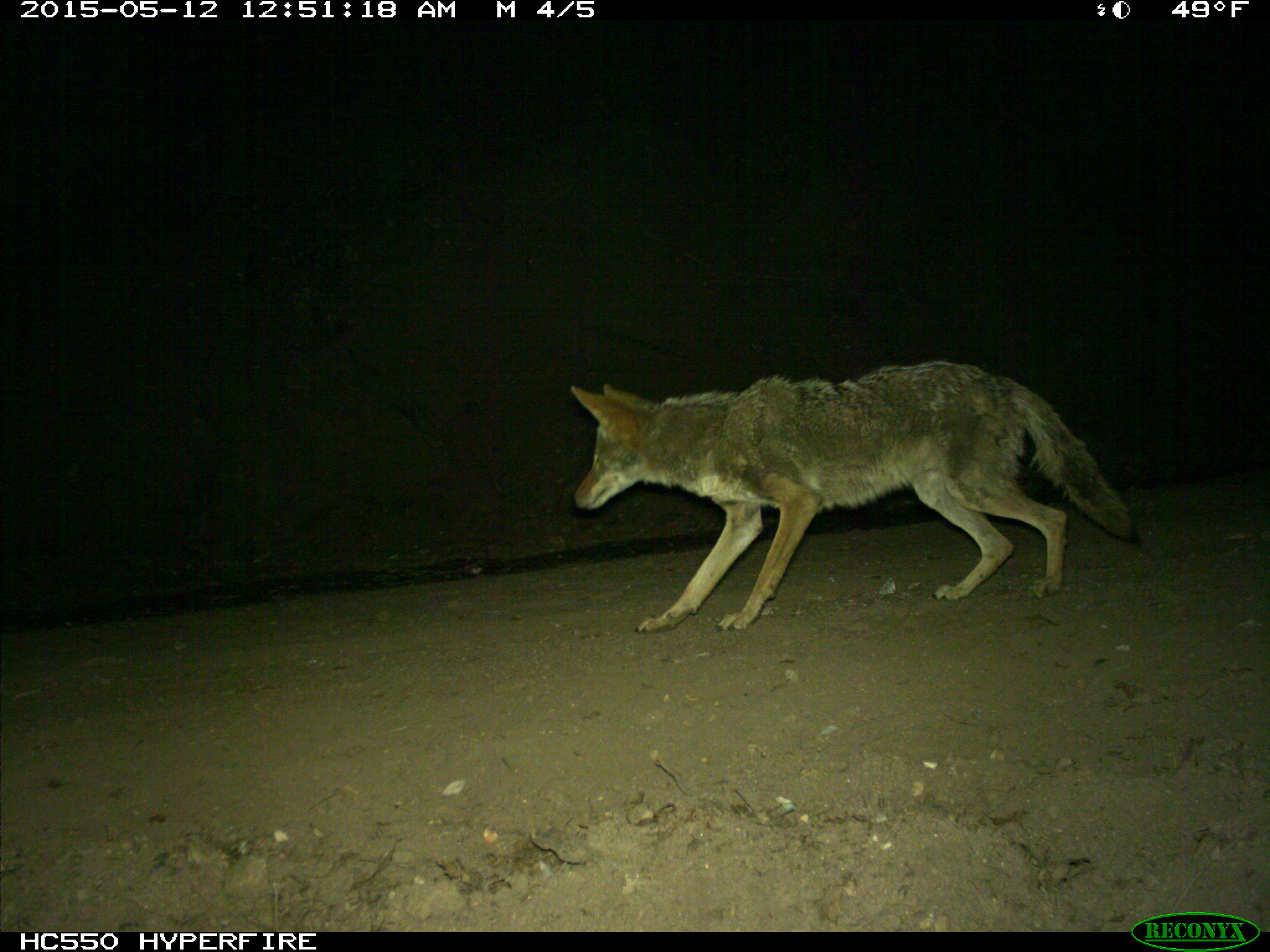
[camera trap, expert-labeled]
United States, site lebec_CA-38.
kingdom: Animalia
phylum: Chordata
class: Mammalia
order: Carnivora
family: Canidae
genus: Canis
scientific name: Canis latrans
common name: coyote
Canis latrans (coyote).